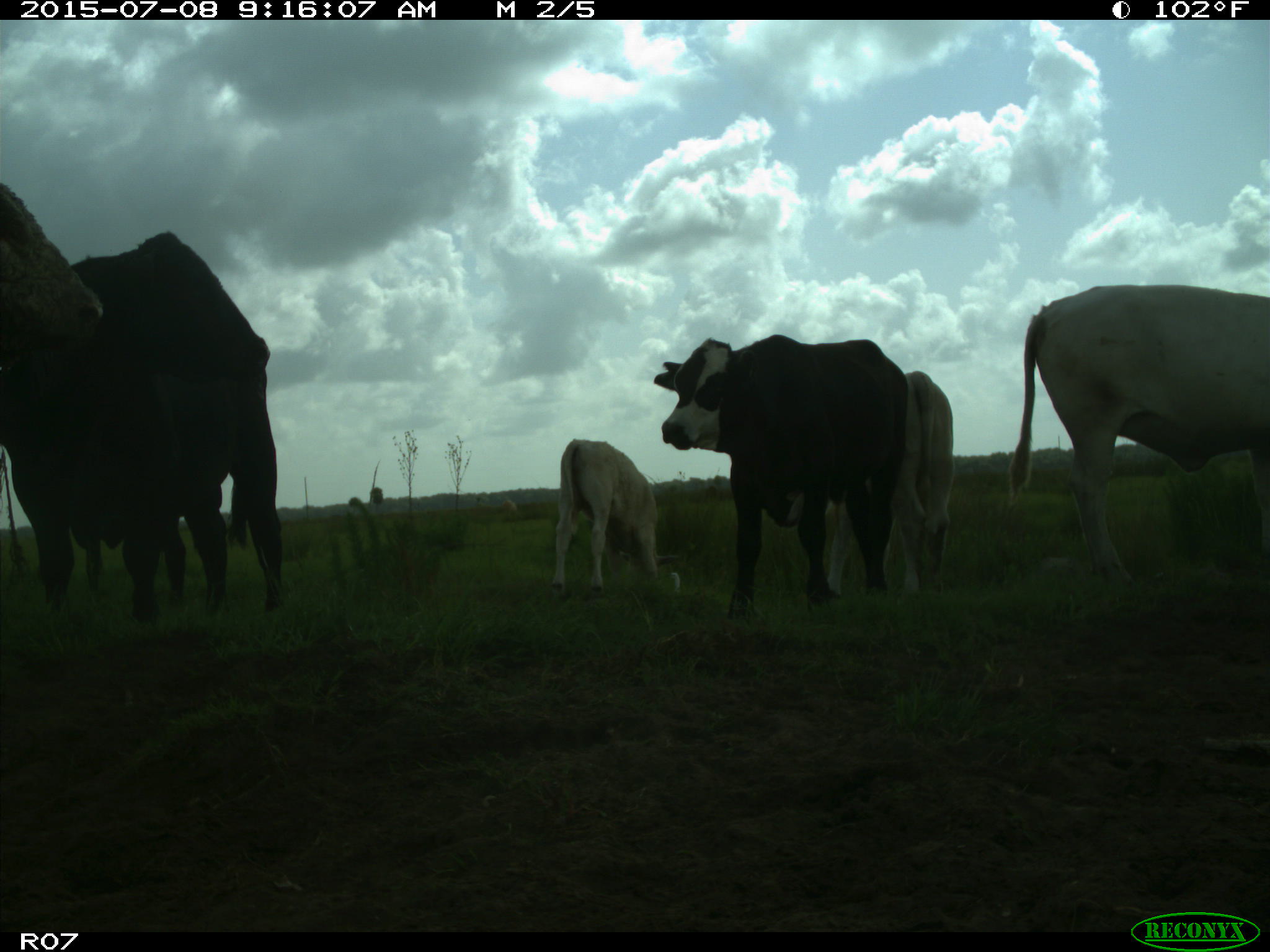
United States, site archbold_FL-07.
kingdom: Animalia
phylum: Chordata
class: Mammalia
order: Artiodactyla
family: Bovidae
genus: Bos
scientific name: Bos taurus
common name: domestic cow